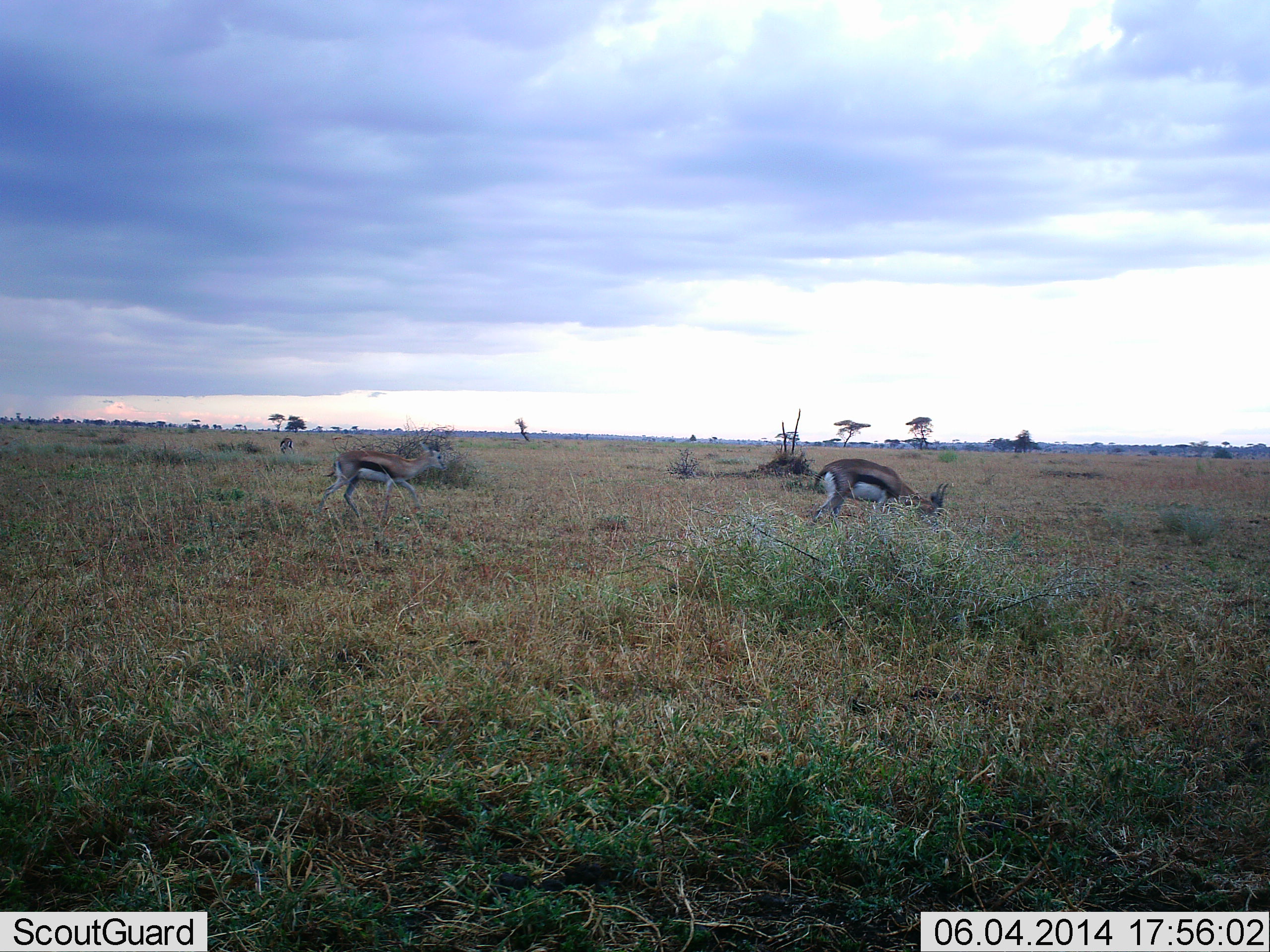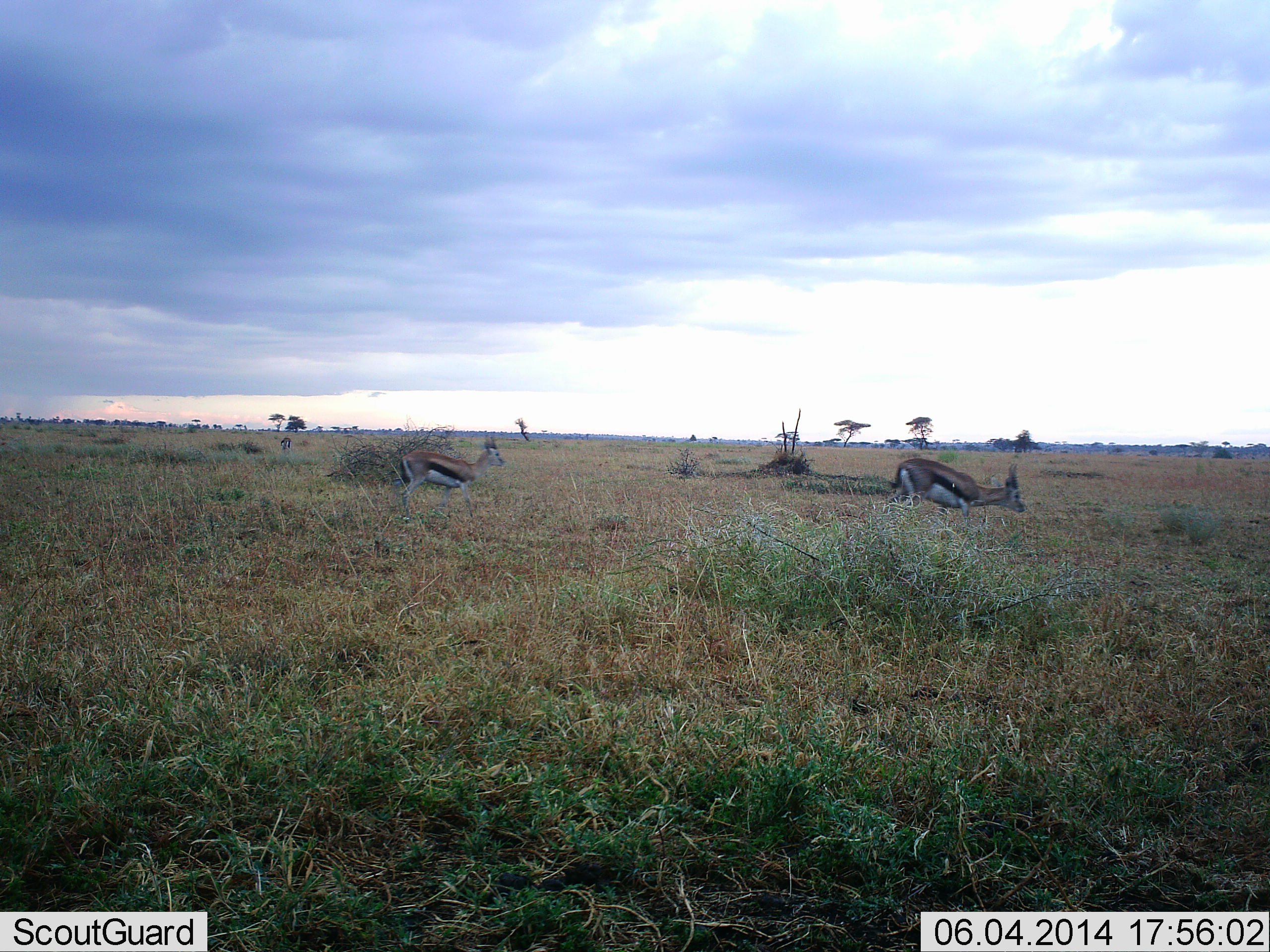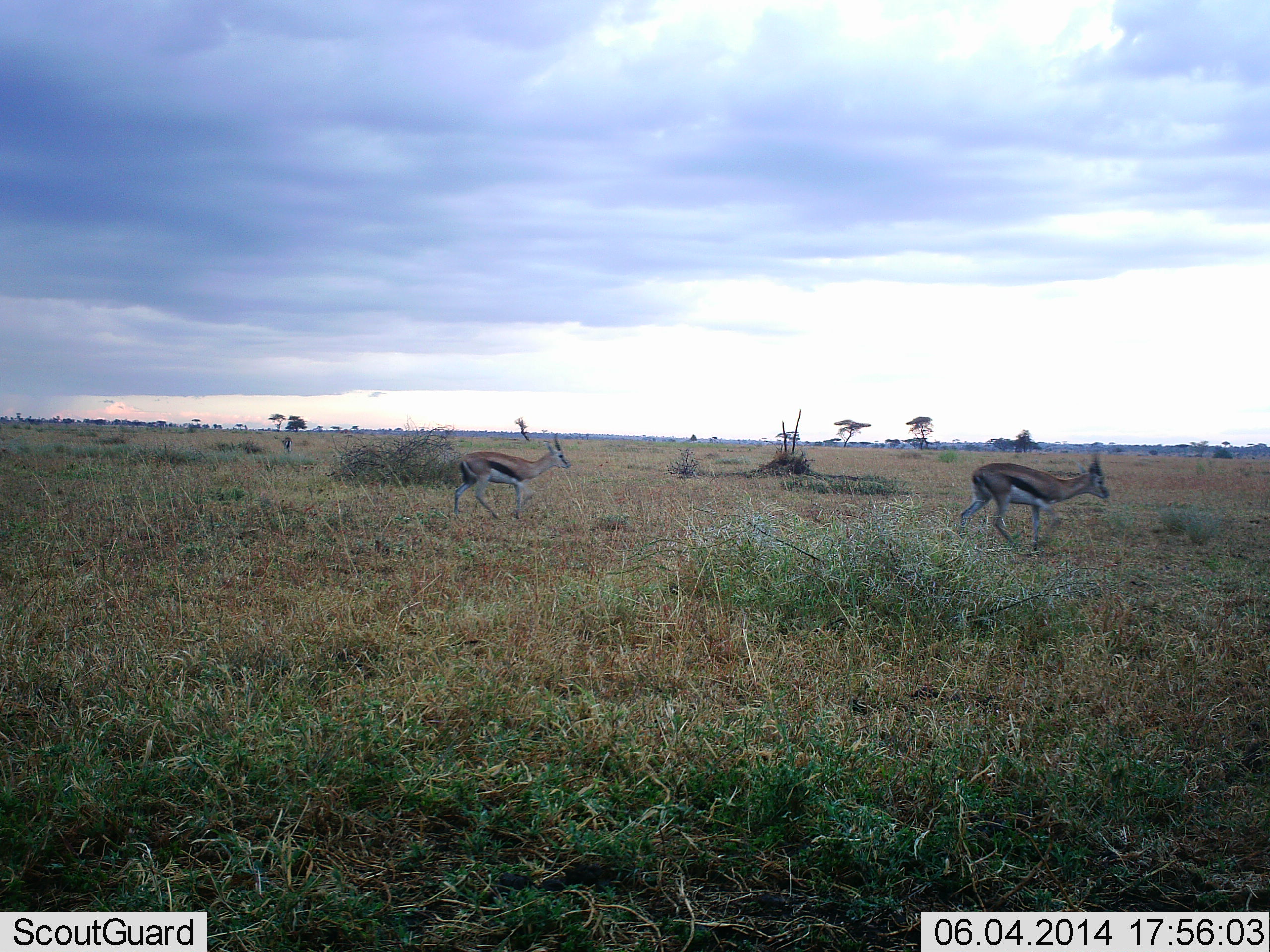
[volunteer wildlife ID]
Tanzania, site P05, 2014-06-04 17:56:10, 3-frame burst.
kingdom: Animalia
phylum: Chordata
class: Mammalia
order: Artiodactyla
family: Bovidae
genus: Eudorcas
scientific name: Eudorcas thomsonii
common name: thomson's gazelle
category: gazellethomsons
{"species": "gazellethomsons (thomson's gazelle) (Eudorcas thomsonii)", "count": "2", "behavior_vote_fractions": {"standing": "0%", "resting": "0%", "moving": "100%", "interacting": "0%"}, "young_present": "0%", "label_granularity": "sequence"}